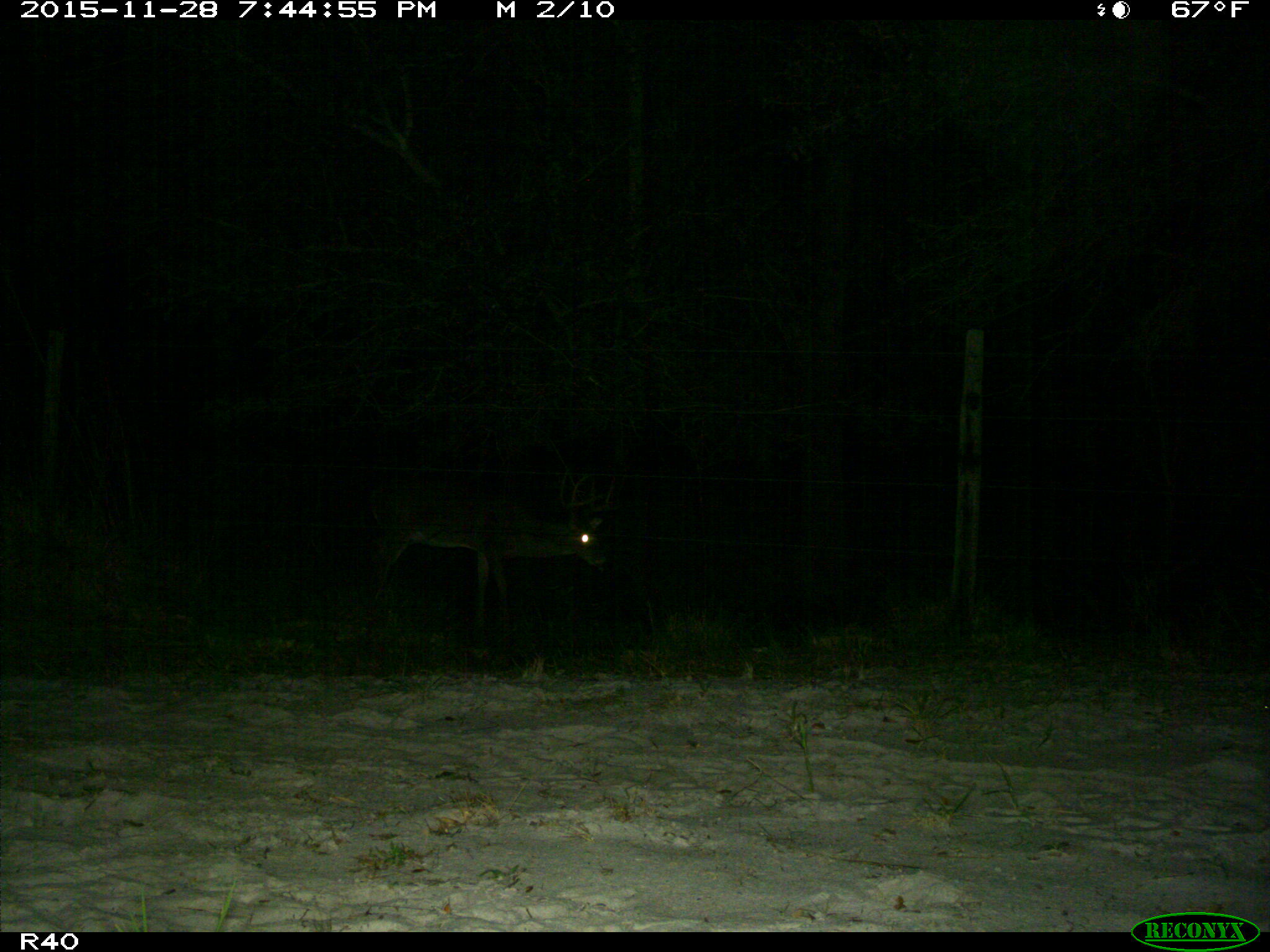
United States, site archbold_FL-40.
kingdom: Animalia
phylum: Chordata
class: Mammalia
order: Artiodactyla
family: Cervidae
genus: Odocoileus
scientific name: Odocoileus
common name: deer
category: unidentified deer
Unidentified deer (deer) (Odocoileus).